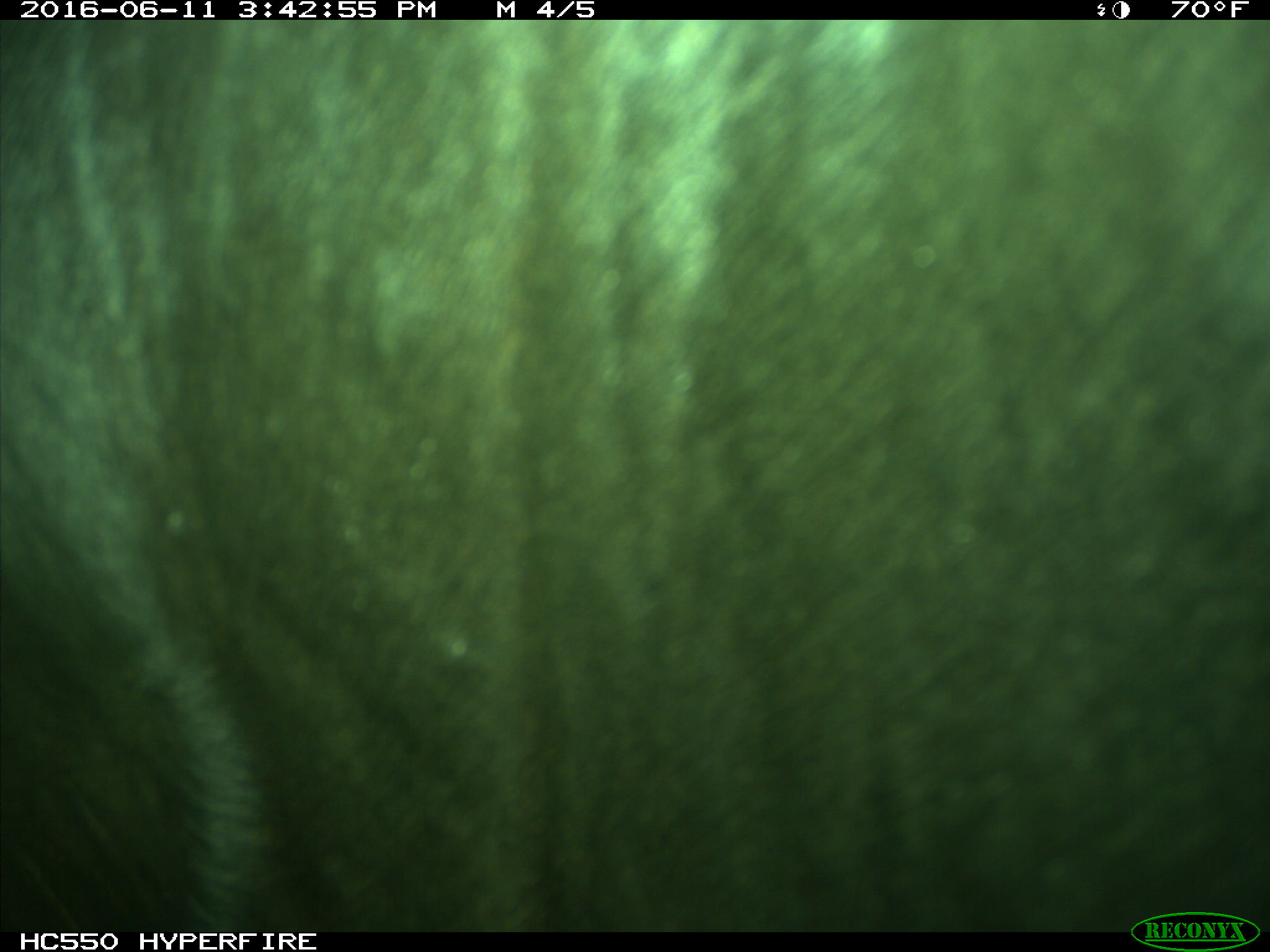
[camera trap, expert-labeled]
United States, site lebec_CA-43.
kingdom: Animalia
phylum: Chordata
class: Mammalia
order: Artiodactyla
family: Bovidae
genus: Bos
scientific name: Bos taurus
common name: domestic cow